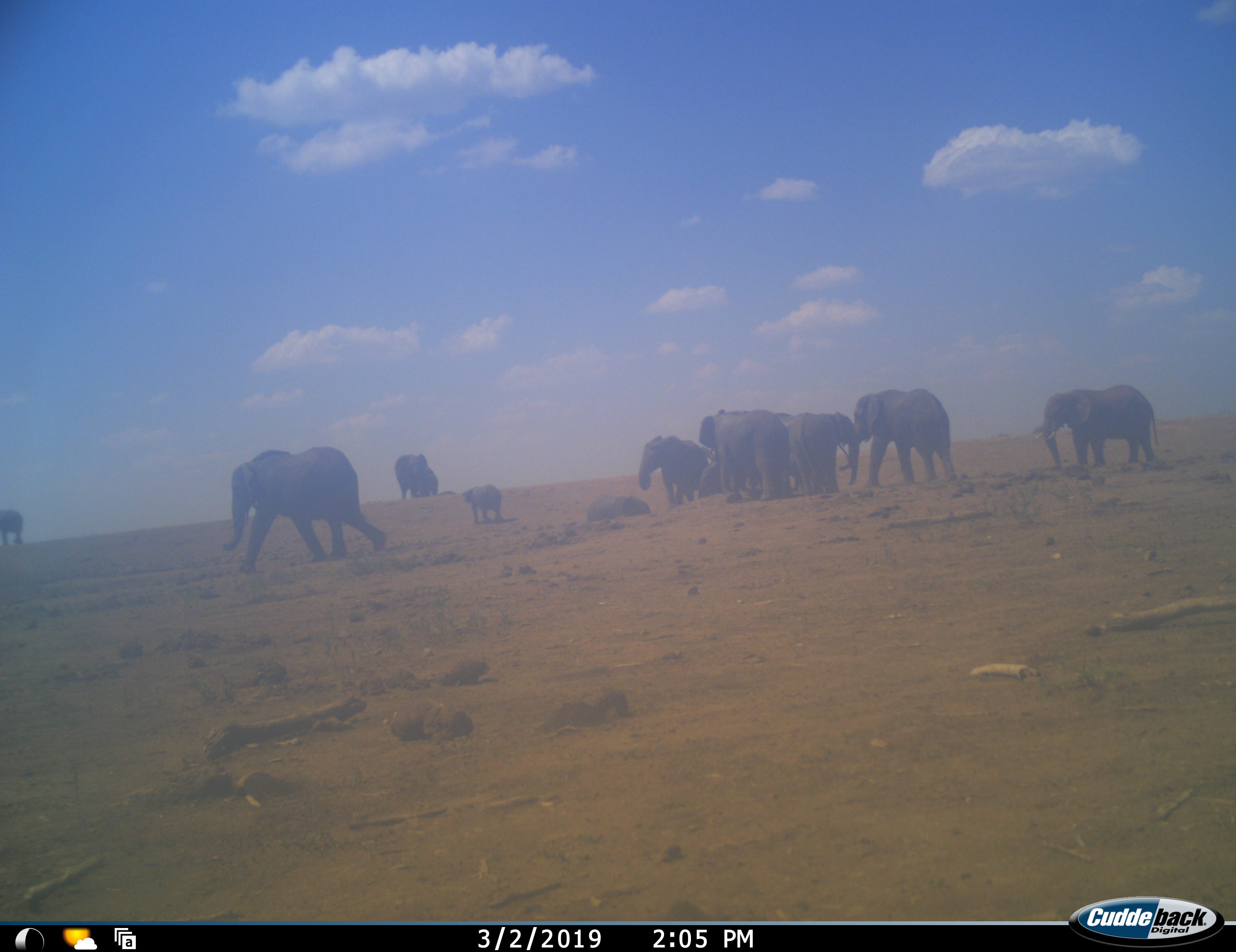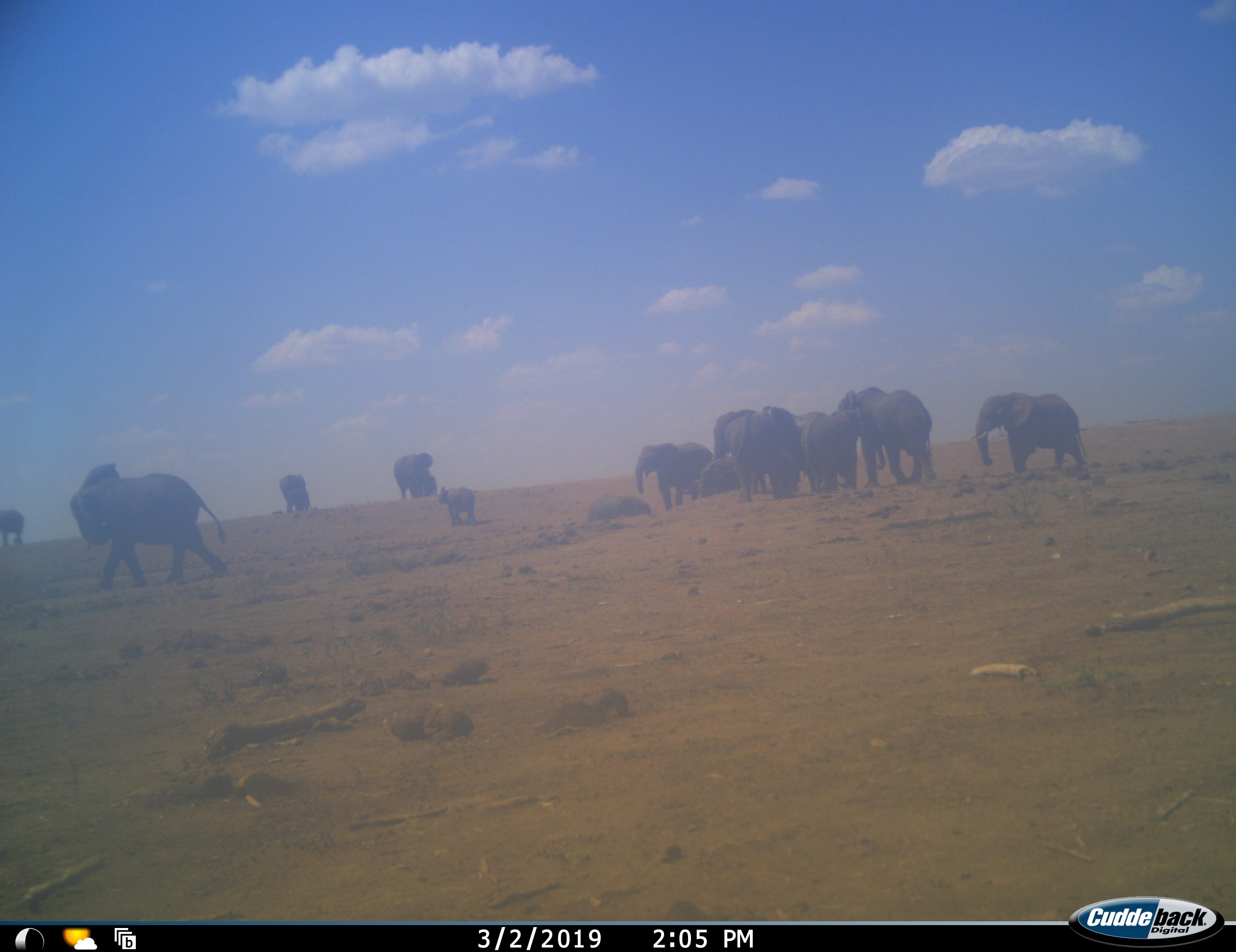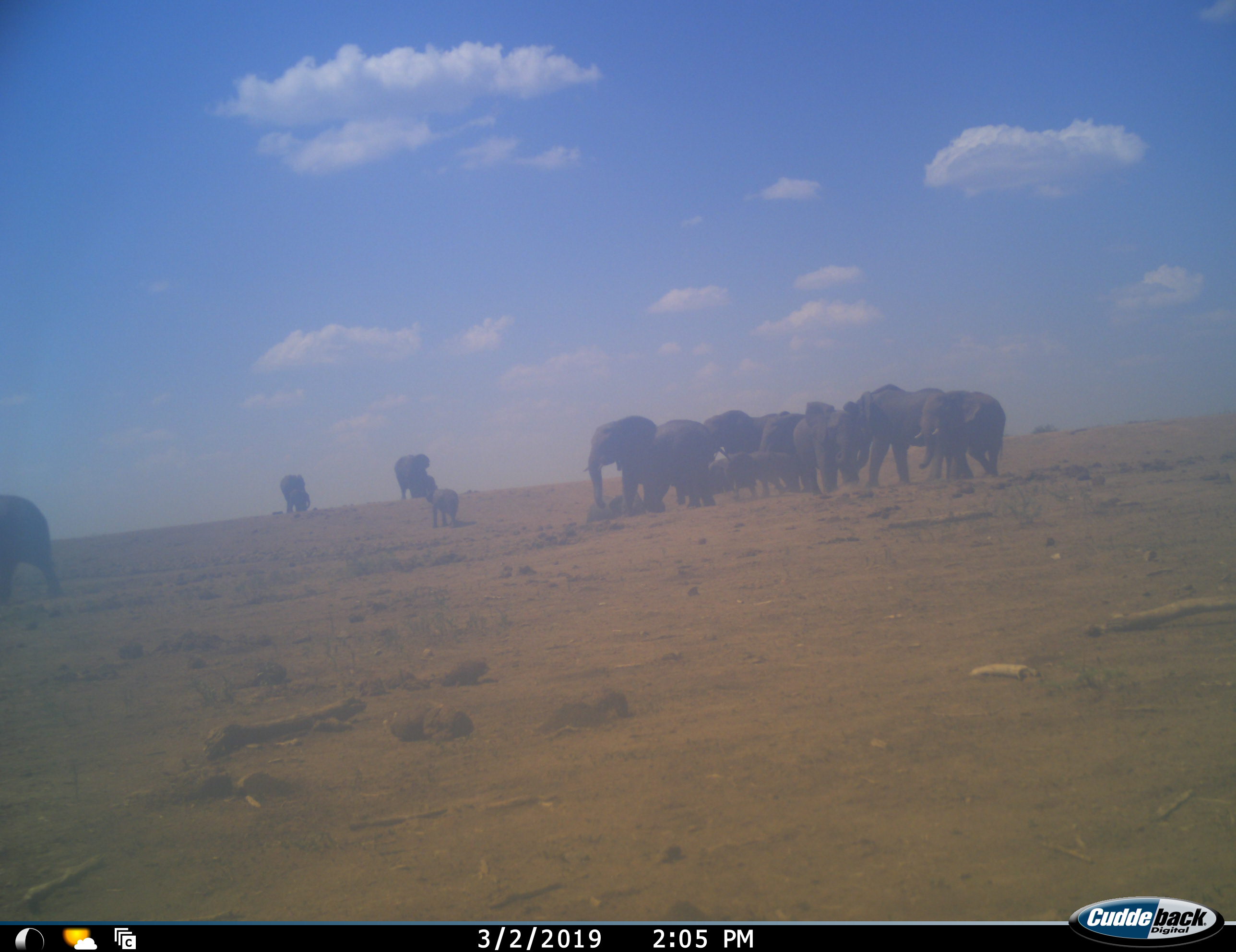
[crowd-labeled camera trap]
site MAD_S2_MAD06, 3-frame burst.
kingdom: Animalia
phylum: Chordata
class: Mammalia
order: Proboscidea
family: Elephantidae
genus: Loxodonta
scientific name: Loxodonta africana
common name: african bush elephant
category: elephant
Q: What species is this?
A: Elephant (african bush elephant) (Loxodonta africana).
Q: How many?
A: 11-50.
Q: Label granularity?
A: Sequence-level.